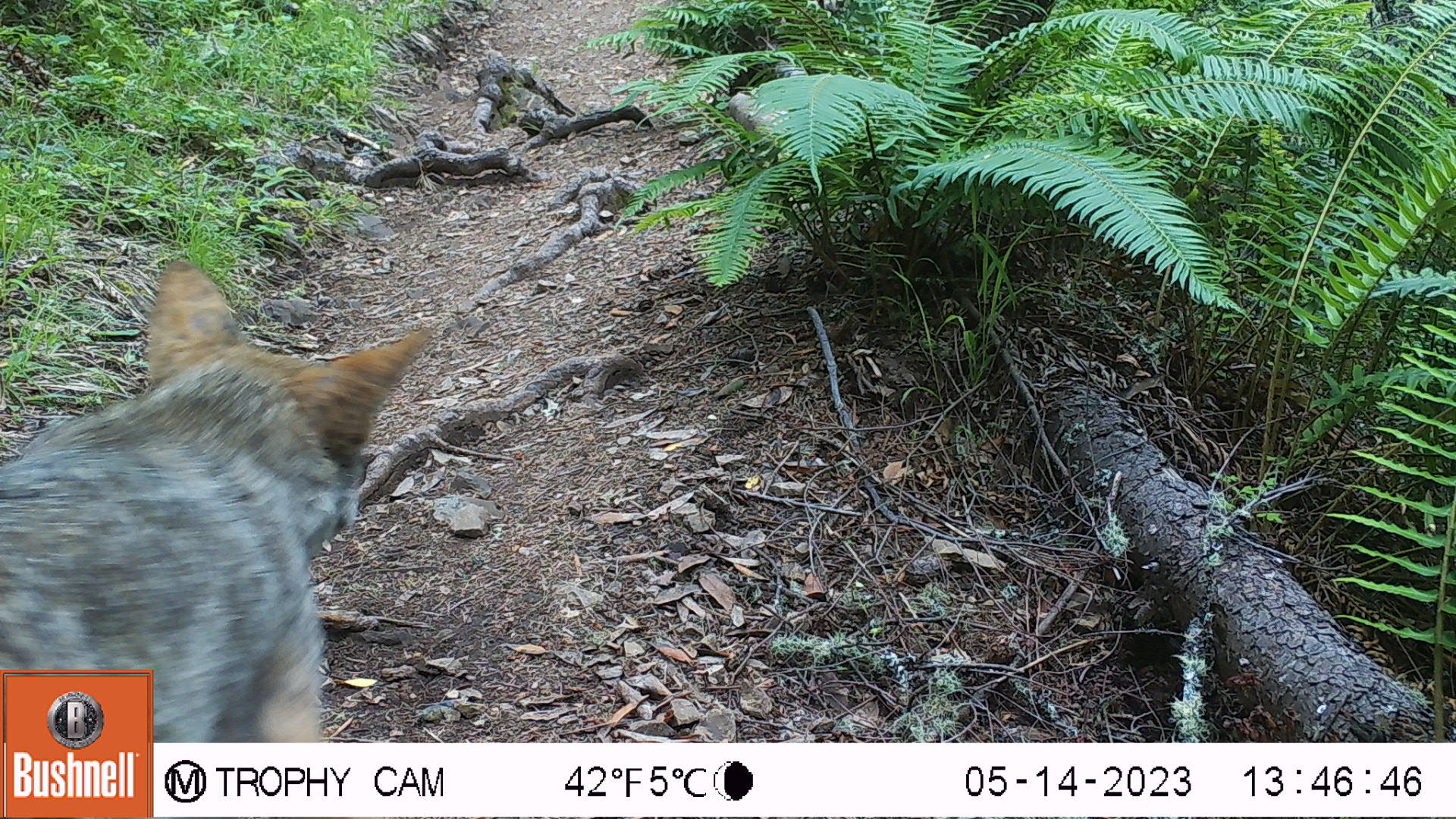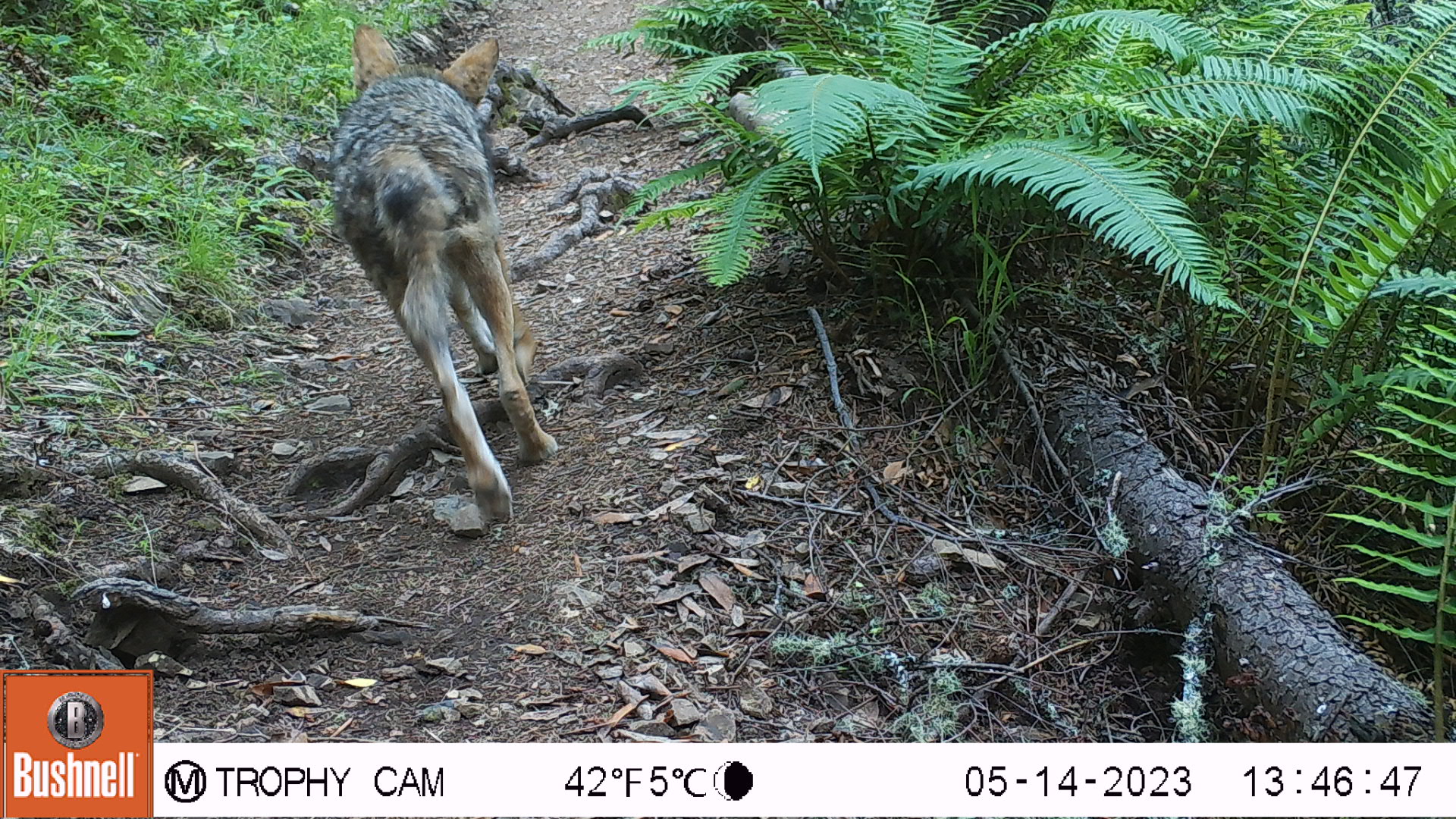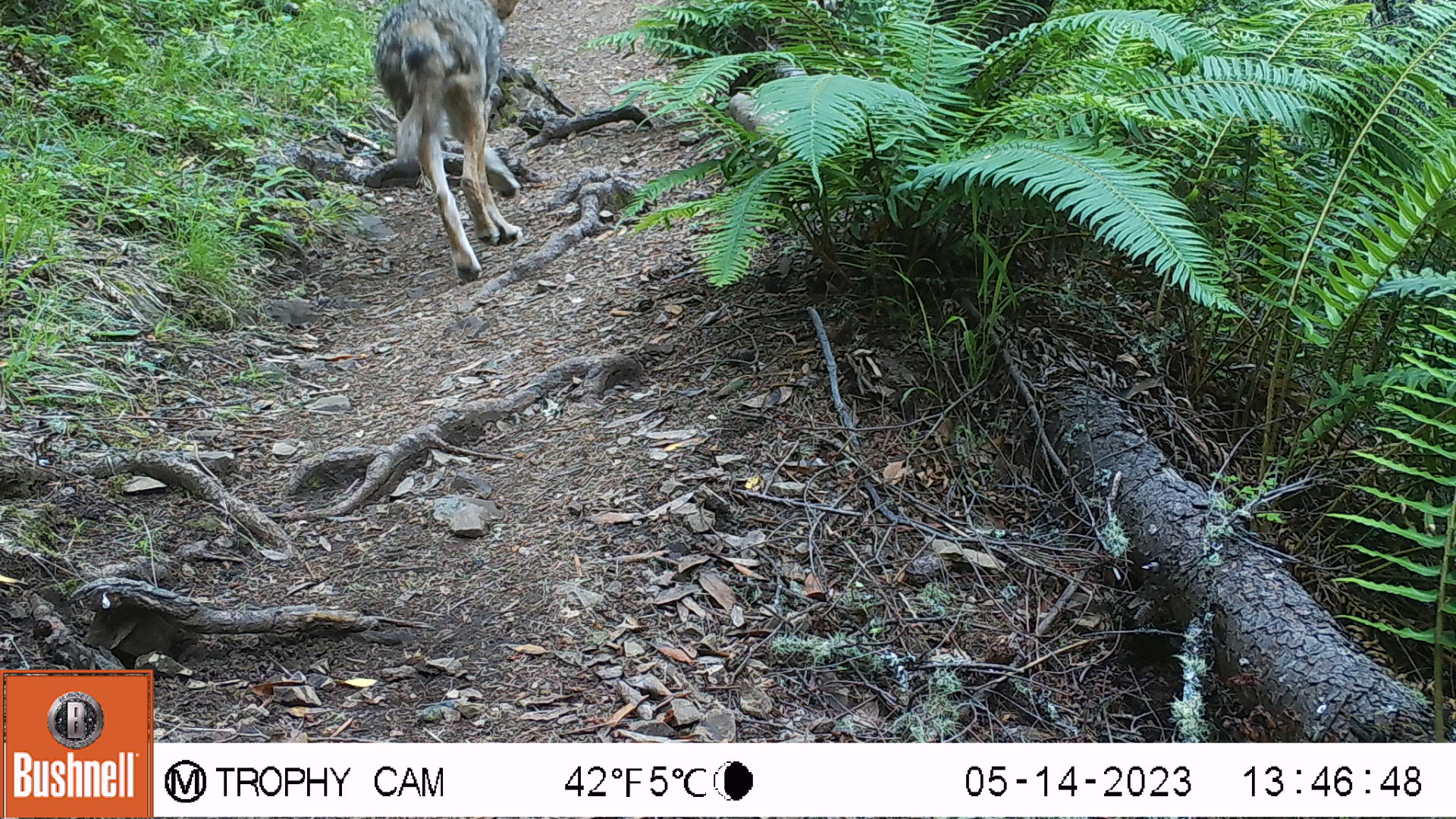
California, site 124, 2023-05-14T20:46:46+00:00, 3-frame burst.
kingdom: Animalia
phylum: Chordata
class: Mammalia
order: Carnivora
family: Canidae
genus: Canis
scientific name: Canis latrans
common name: coyote